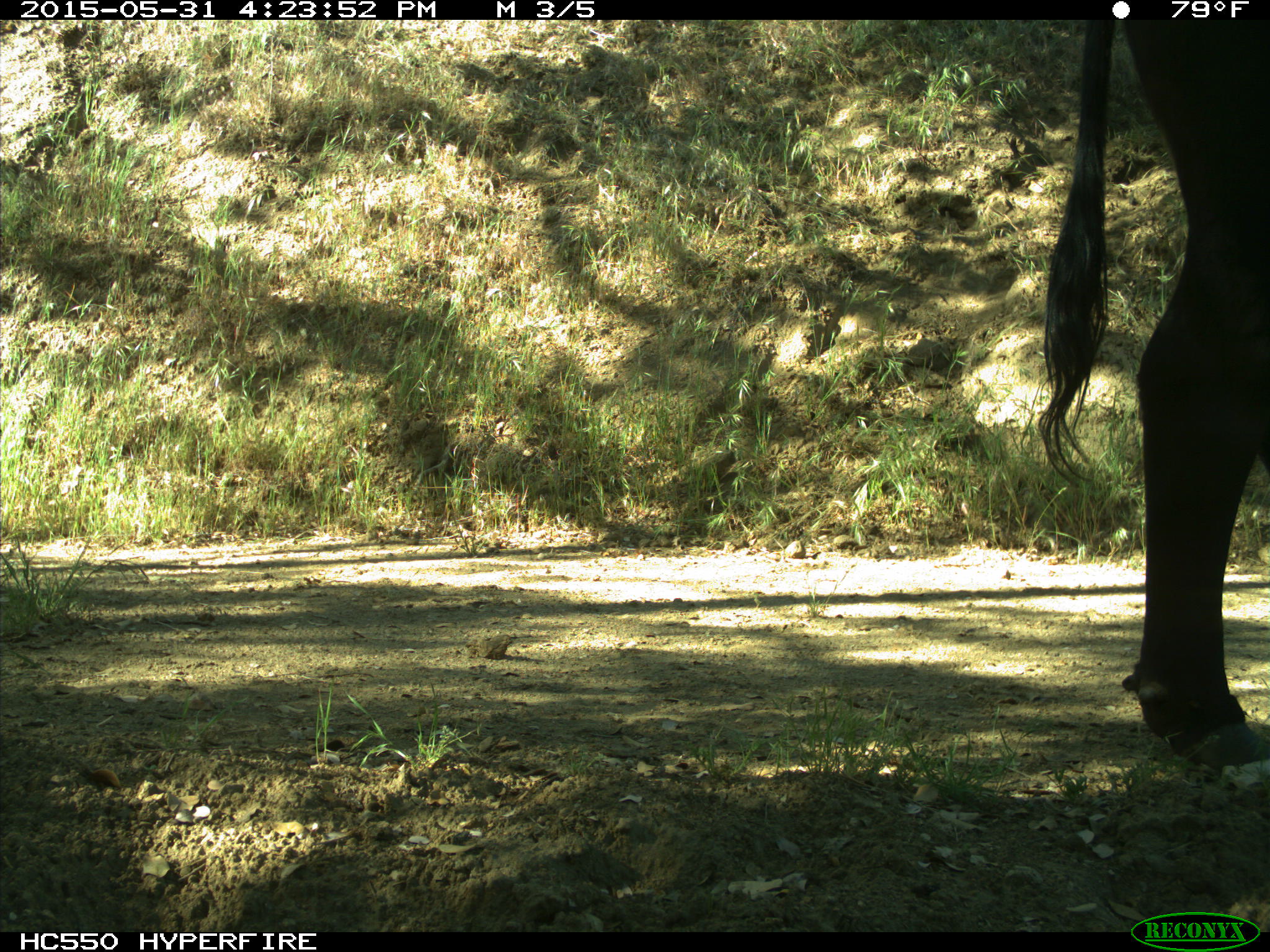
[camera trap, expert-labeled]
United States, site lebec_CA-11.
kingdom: Animalia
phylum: Chordata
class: Mammalia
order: Artiodactyla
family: Bovidae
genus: Bos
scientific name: Bos taurus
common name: domestic cow